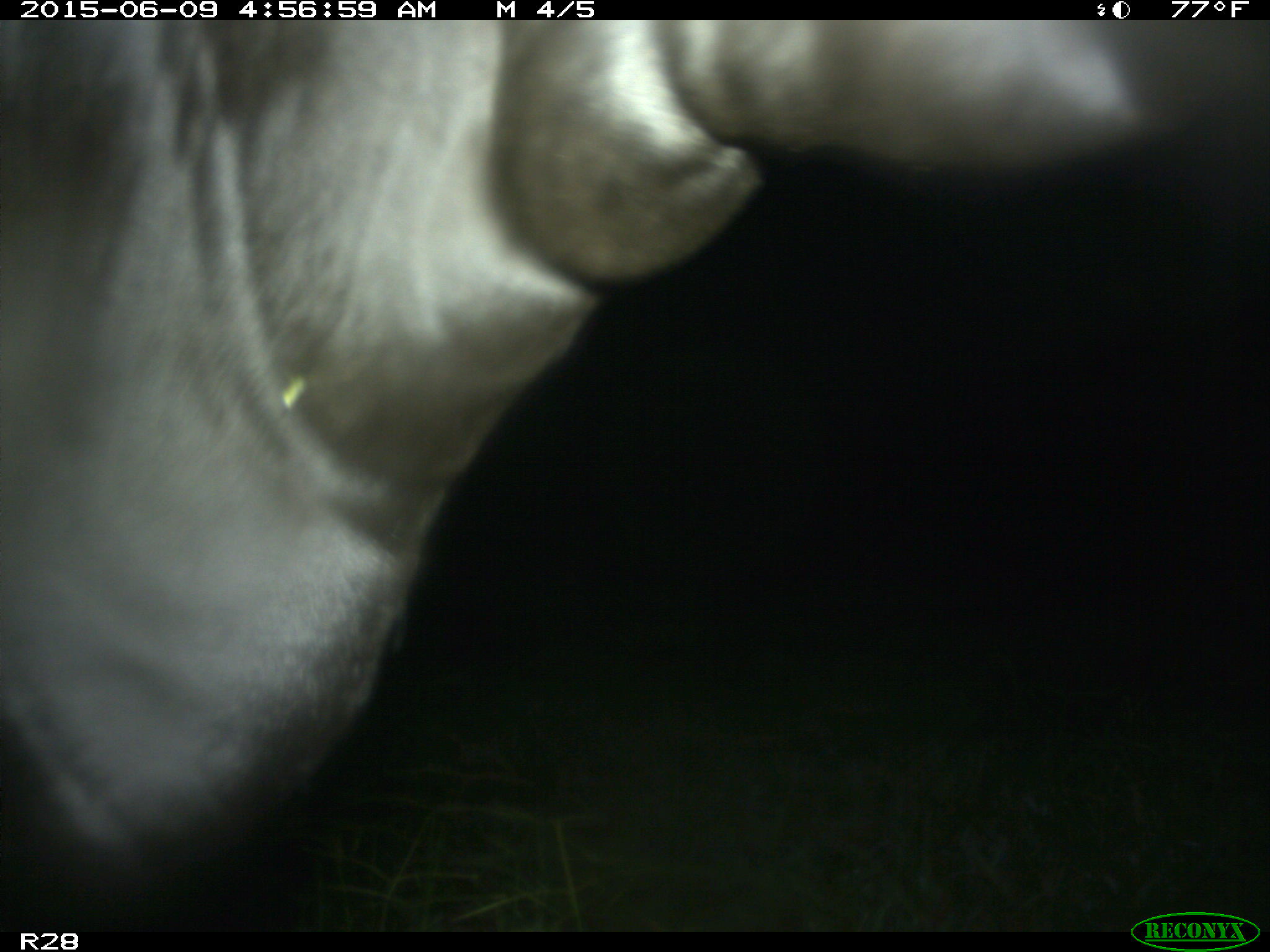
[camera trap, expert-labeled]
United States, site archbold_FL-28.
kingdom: Animalia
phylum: Chordata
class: Mammalia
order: Artiodactyla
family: Bovidae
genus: Bos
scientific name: Bos taurus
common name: domestic cow